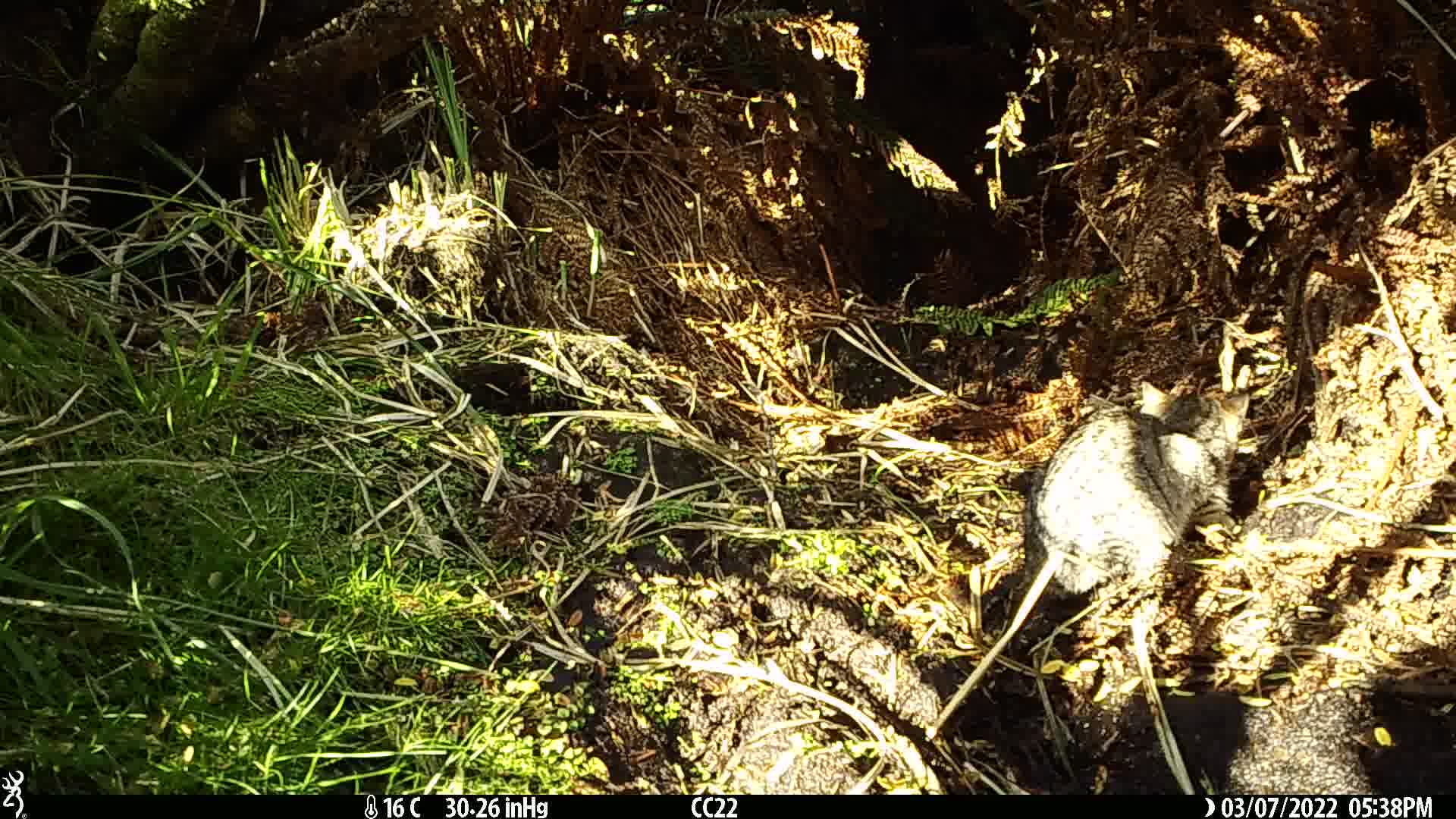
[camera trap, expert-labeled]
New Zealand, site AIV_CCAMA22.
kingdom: Animalia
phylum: Chordata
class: Mammalia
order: Carnivora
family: Felidae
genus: Felis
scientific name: Felis catus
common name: domestic cat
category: cat